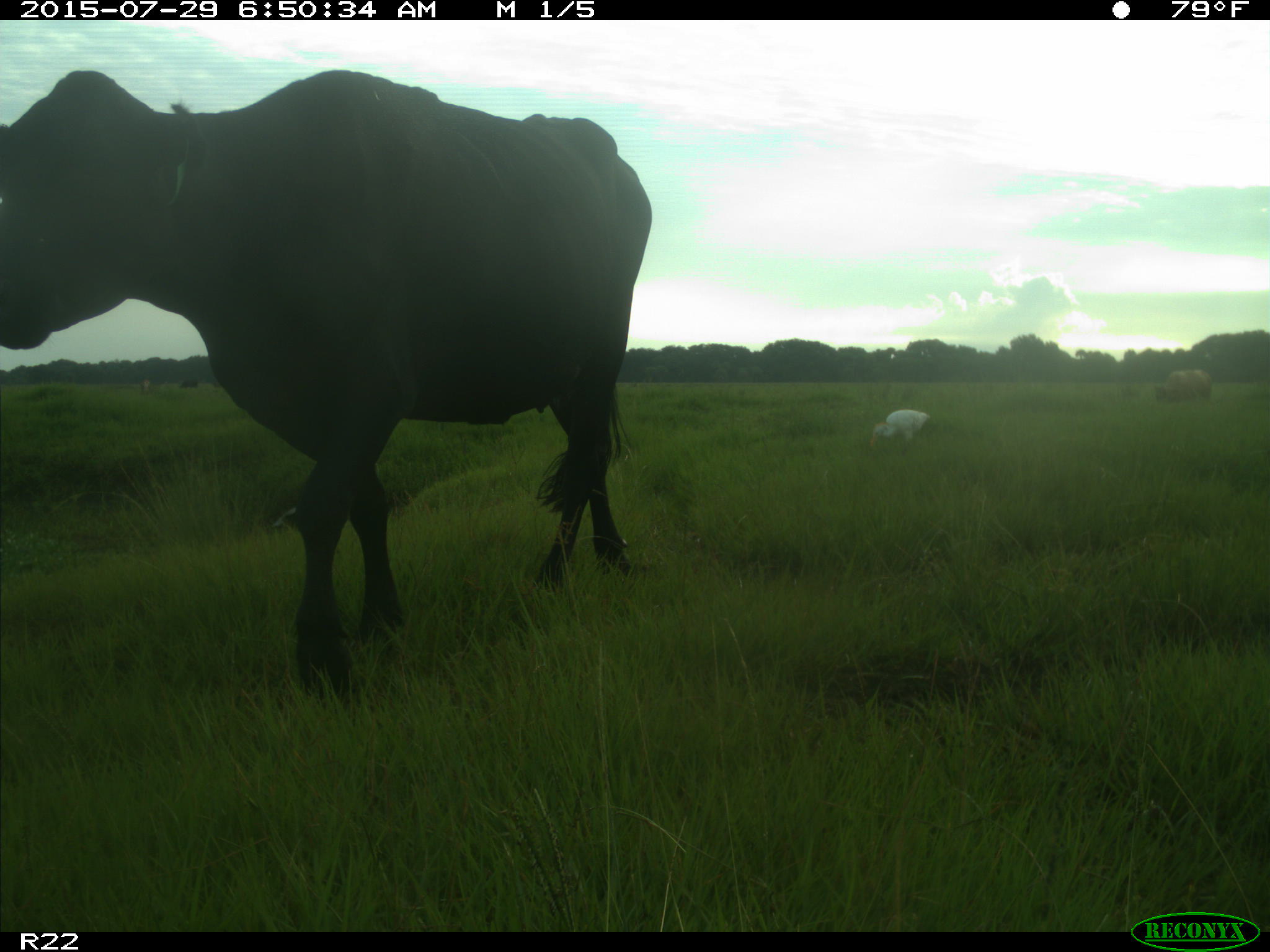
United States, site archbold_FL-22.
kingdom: Animalia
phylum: Chordata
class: Mammalia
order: Artiodactyla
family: Bovidae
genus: Bos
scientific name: Bos taurus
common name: domestic cow